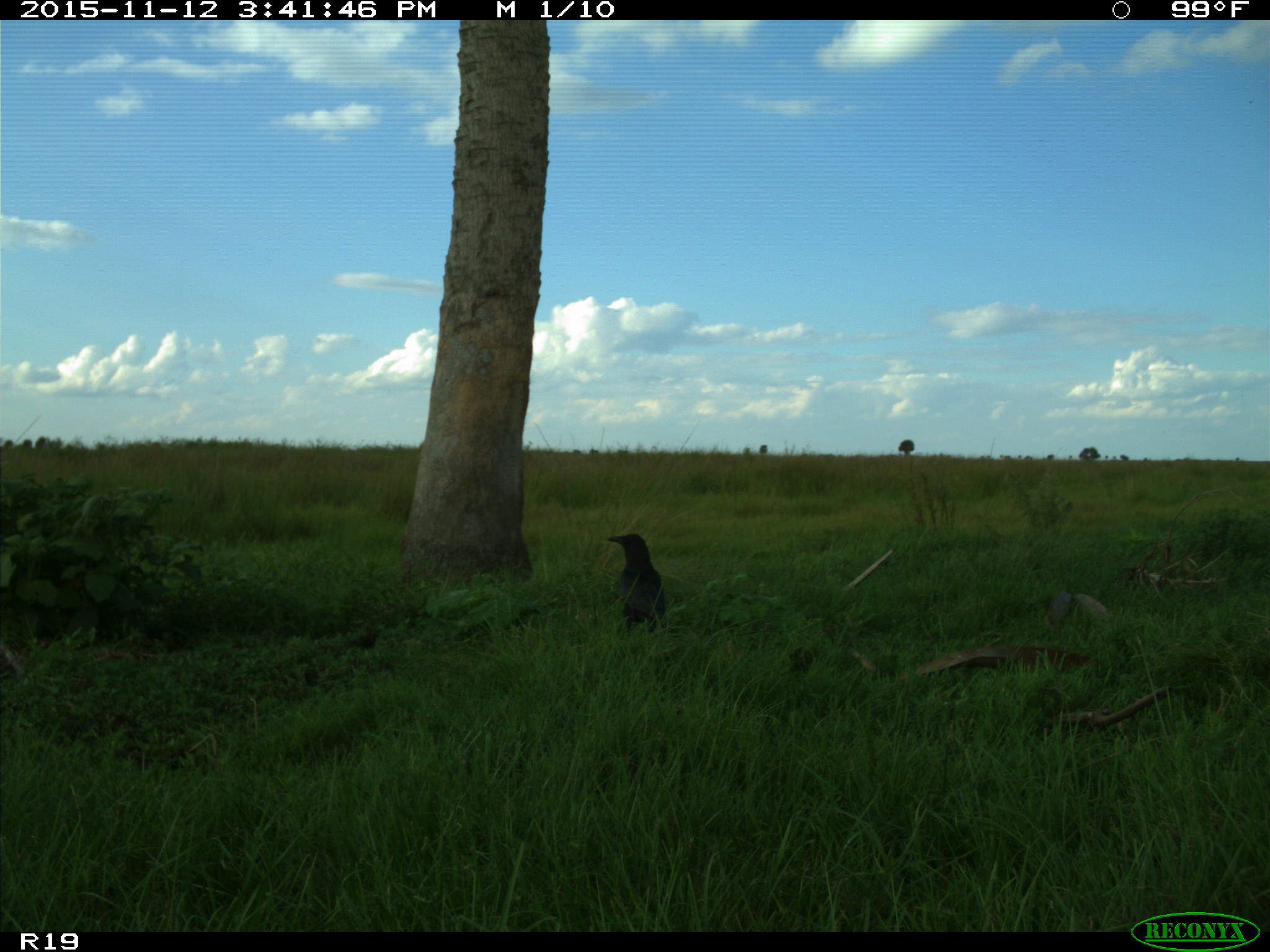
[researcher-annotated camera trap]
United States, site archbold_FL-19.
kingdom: Animalia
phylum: Chordata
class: Aves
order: Passeriformes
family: Corvidae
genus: Corvus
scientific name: Corvus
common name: crows and ravens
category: unidentified corvus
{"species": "unidentified corvus (crows and ravens) (Corvus)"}